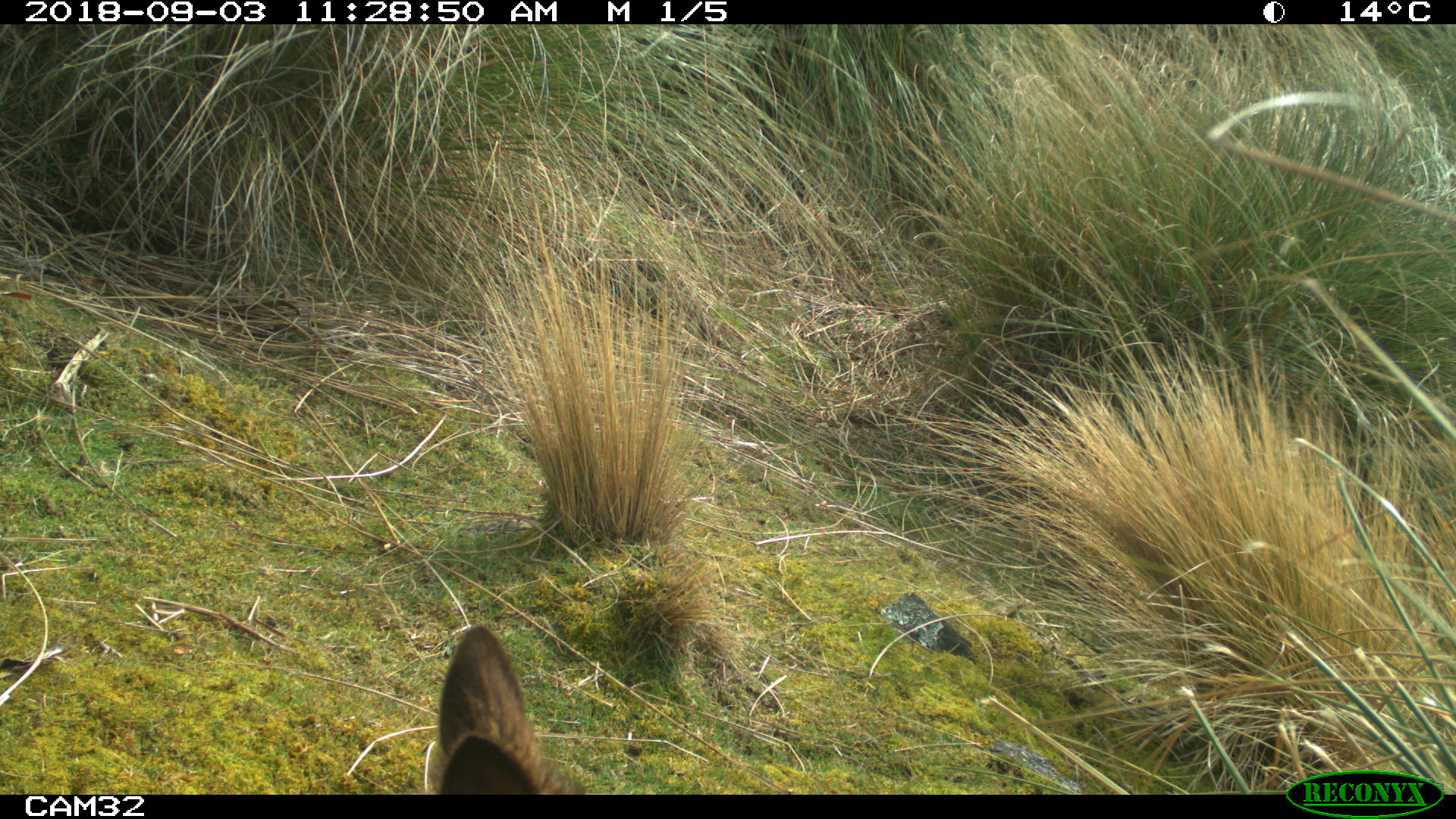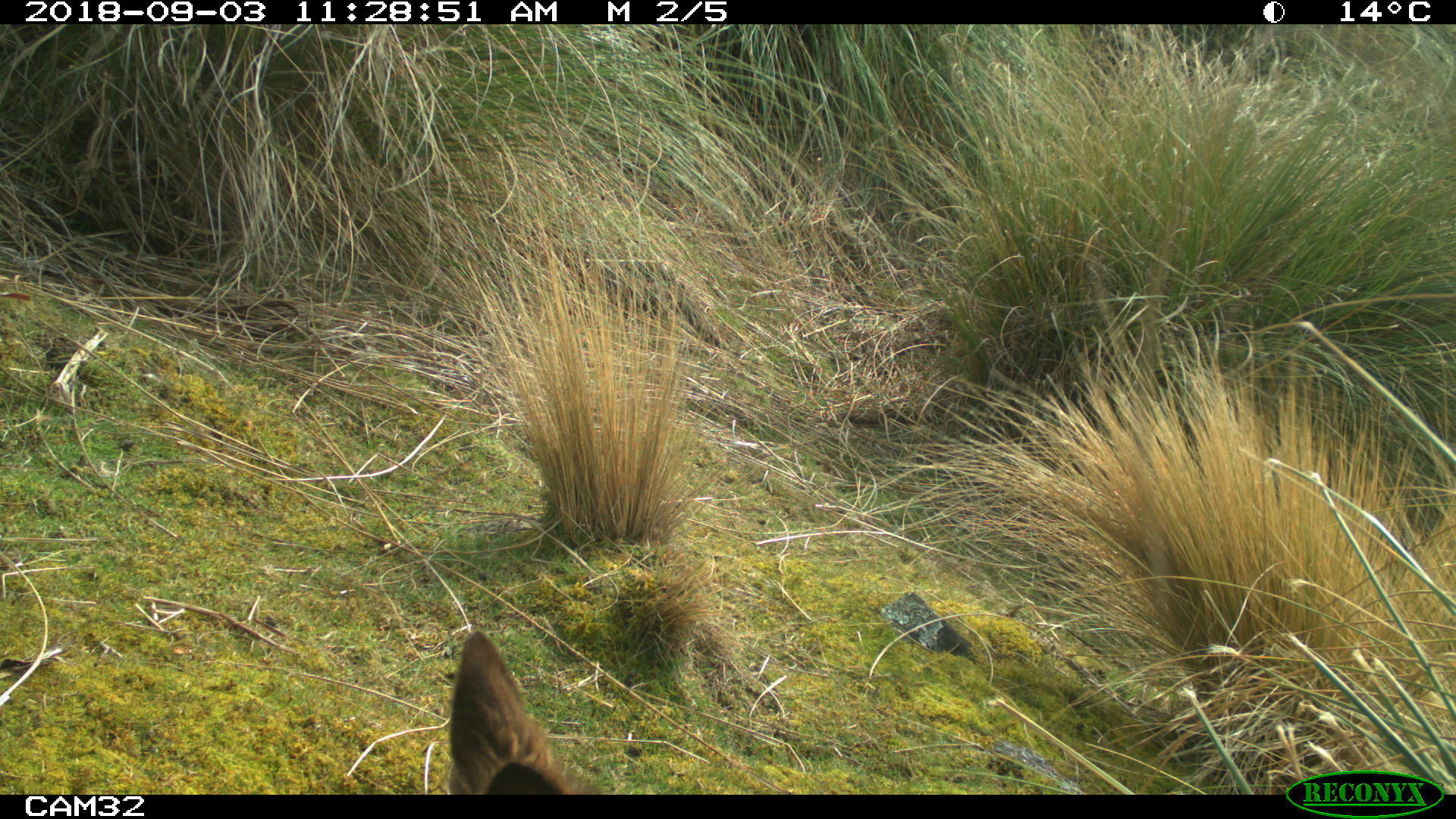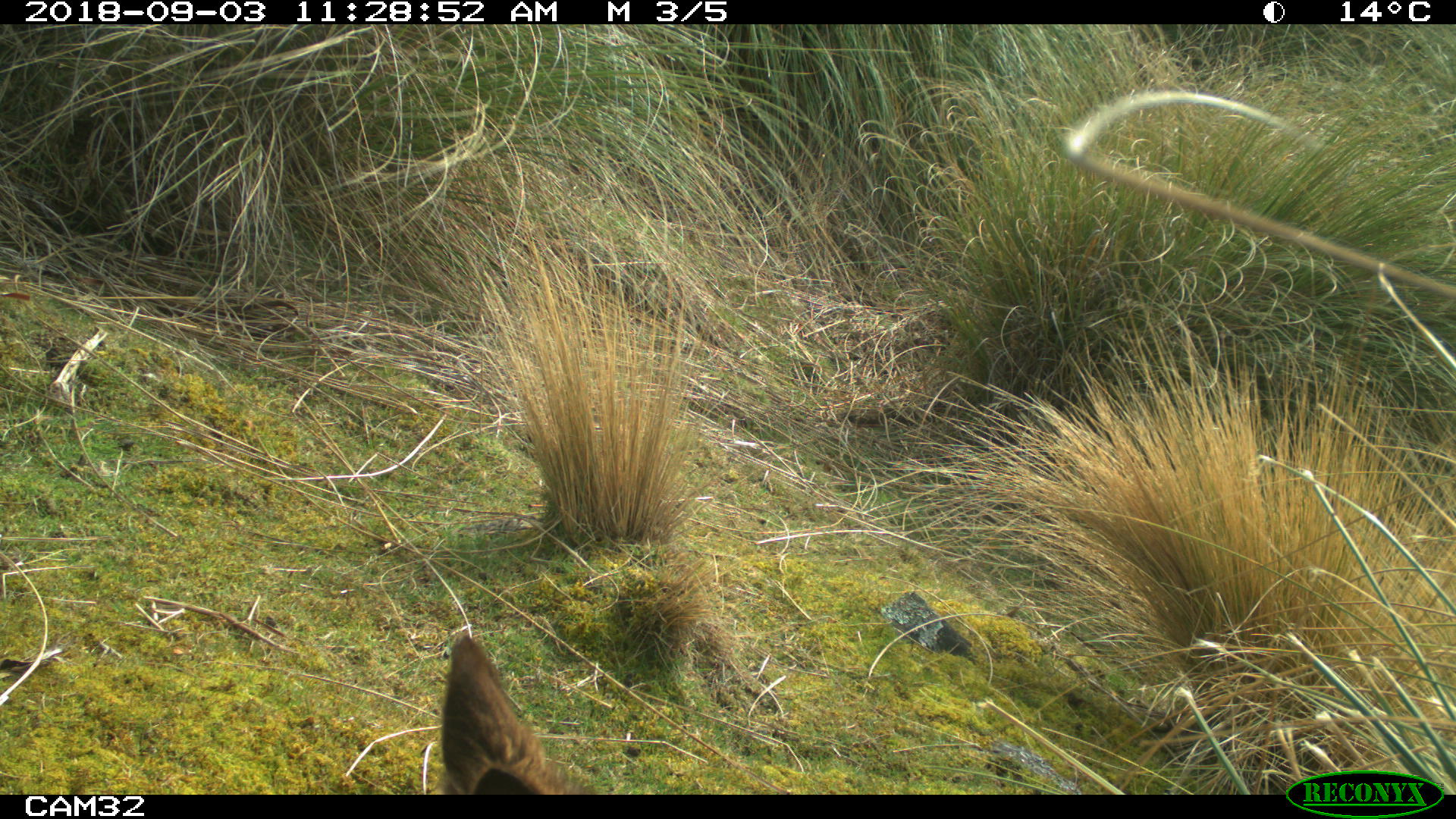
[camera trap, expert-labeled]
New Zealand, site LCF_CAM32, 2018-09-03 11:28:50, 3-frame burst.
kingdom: Animalia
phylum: Chordata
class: Mammalia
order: Diprotodontia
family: Macropodidae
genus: Notamacropus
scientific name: Notamacropus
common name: wallaby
Wallaby (Notamacropus).